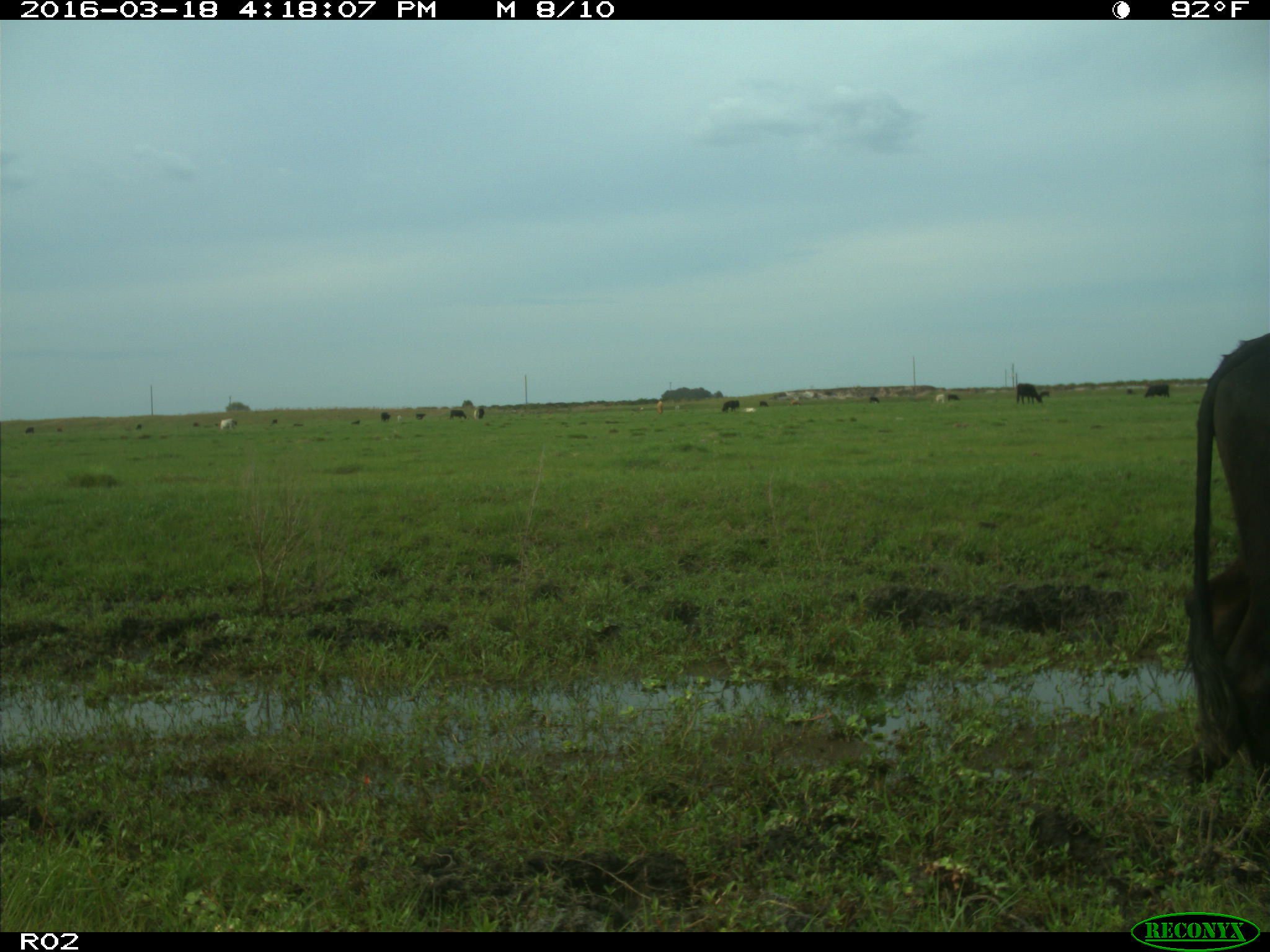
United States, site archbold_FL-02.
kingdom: Animalia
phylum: Chordata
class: Mammalia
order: Artiodactyla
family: Bovidae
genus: Bos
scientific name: Bos taurus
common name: domestic cow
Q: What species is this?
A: Bos taurus (domestic cow).